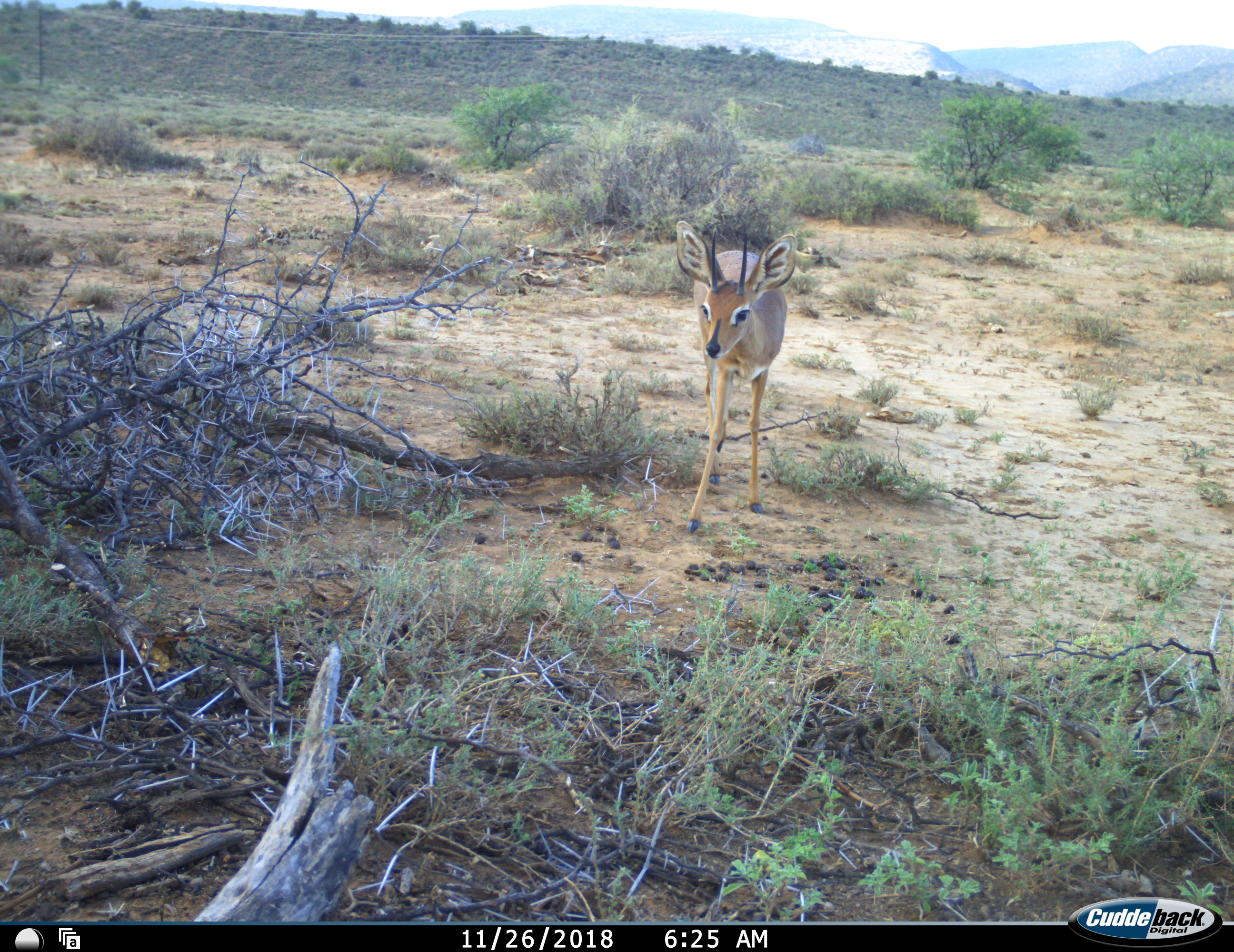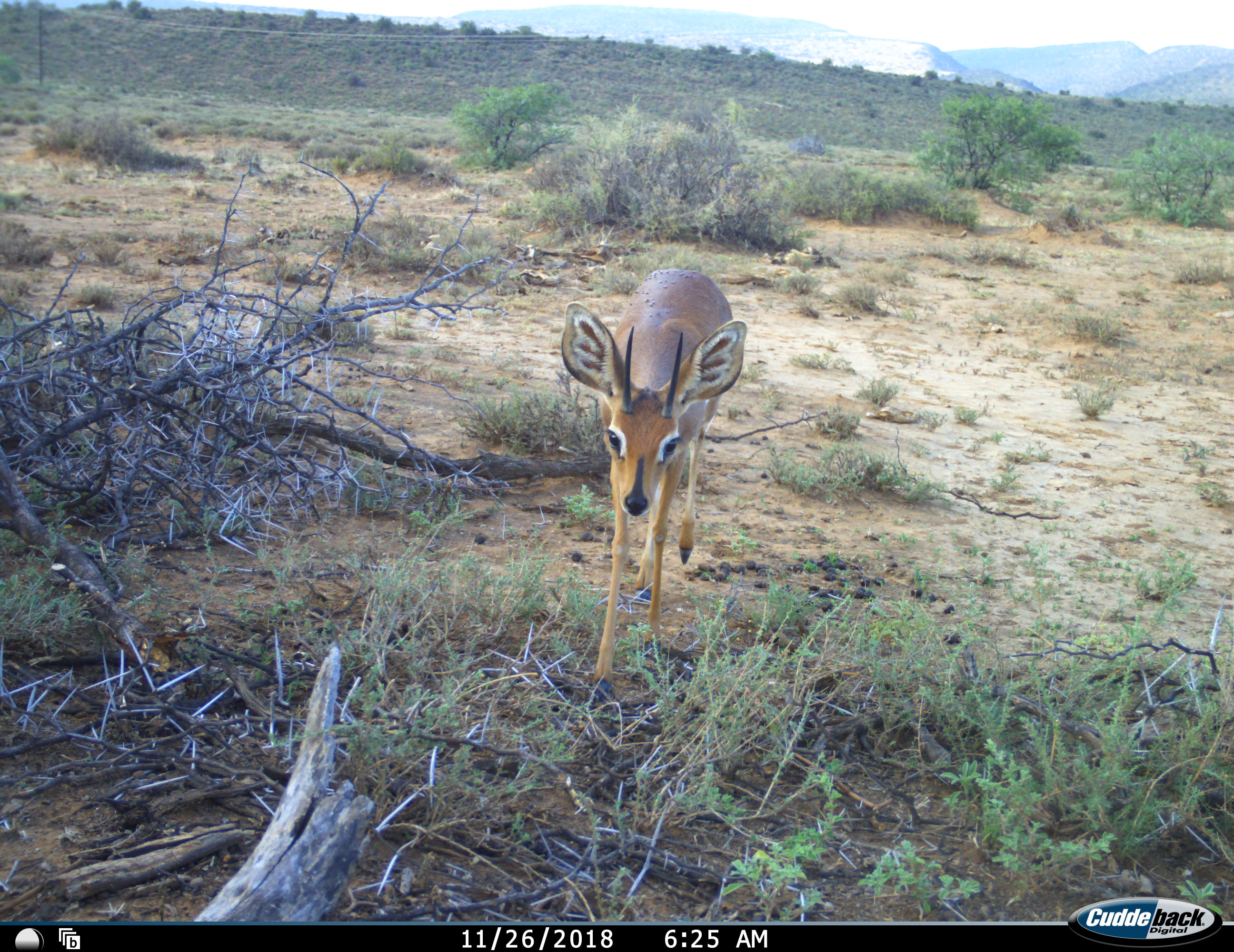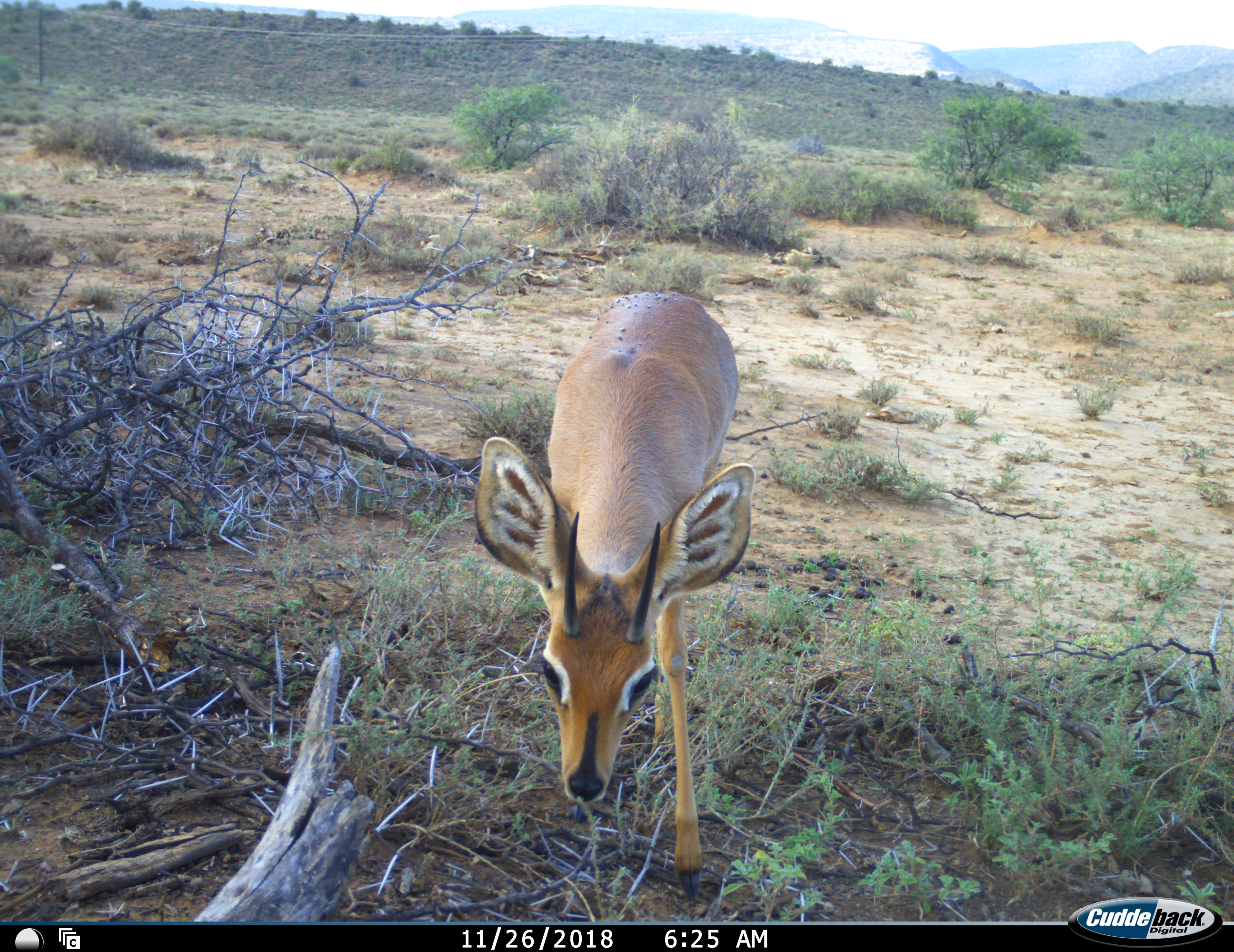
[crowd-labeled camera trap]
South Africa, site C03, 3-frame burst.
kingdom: Animalia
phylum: Chordata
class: Mammalia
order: Artiodactyla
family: Bovidae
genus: Raphicerus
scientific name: Raphicerus campestris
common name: steenbok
Steenbok (Raphicerus campestris), count 1. Behavior (volunteer vote fractions): standing 14%, resting 0%, moving 86%, interacting 0%. Young present (vote fraction): 0%. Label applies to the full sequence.